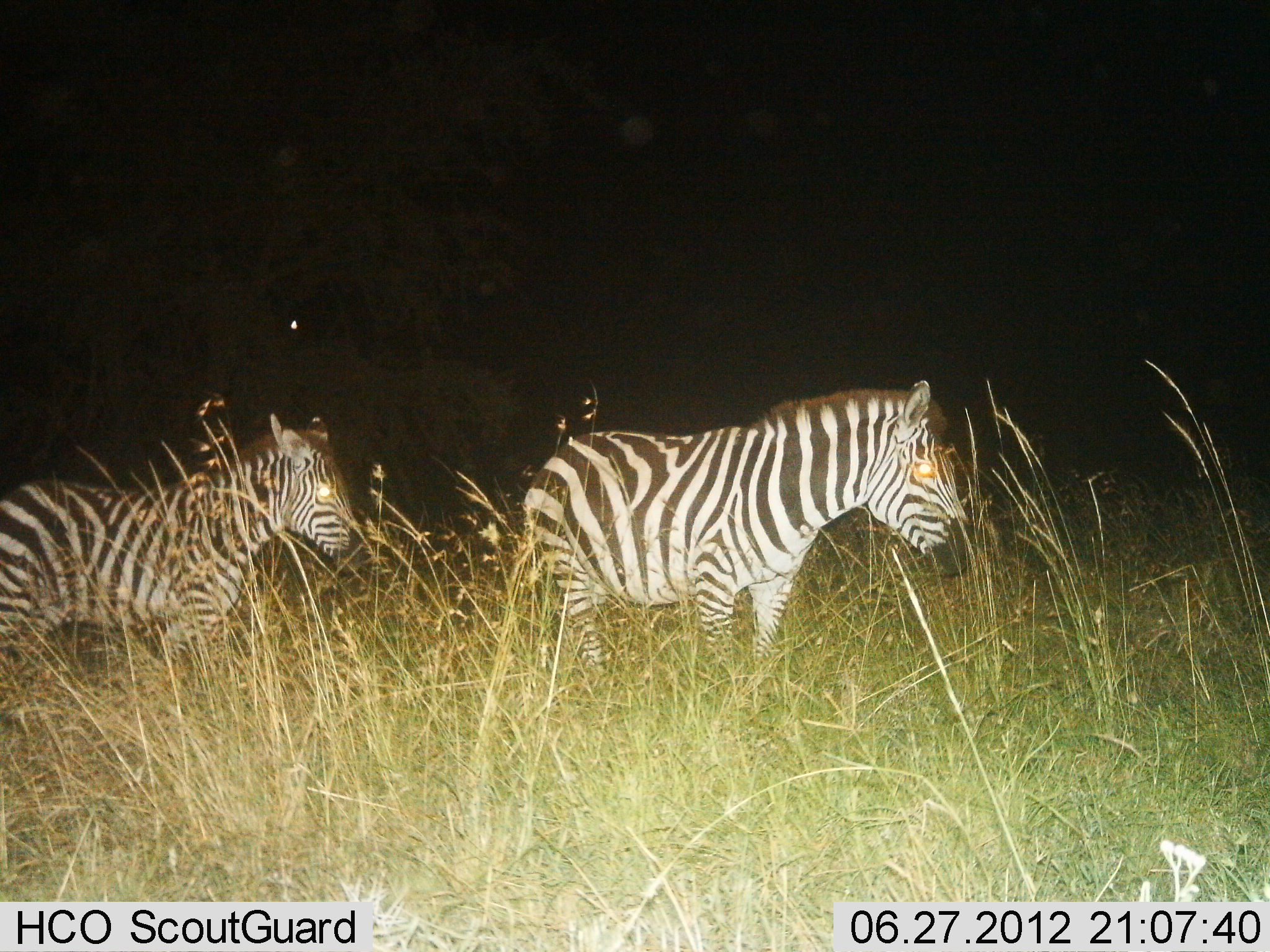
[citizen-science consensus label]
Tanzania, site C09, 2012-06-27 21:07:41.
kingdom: Animalia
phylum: Chordata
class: Mammalia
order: Perissodactyla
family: Equidae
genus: Equus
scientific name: Equus quagga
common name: plains zebra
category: zebra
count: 2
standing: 70%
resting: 10%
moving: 20%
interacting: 0%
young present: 10%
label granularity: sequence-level